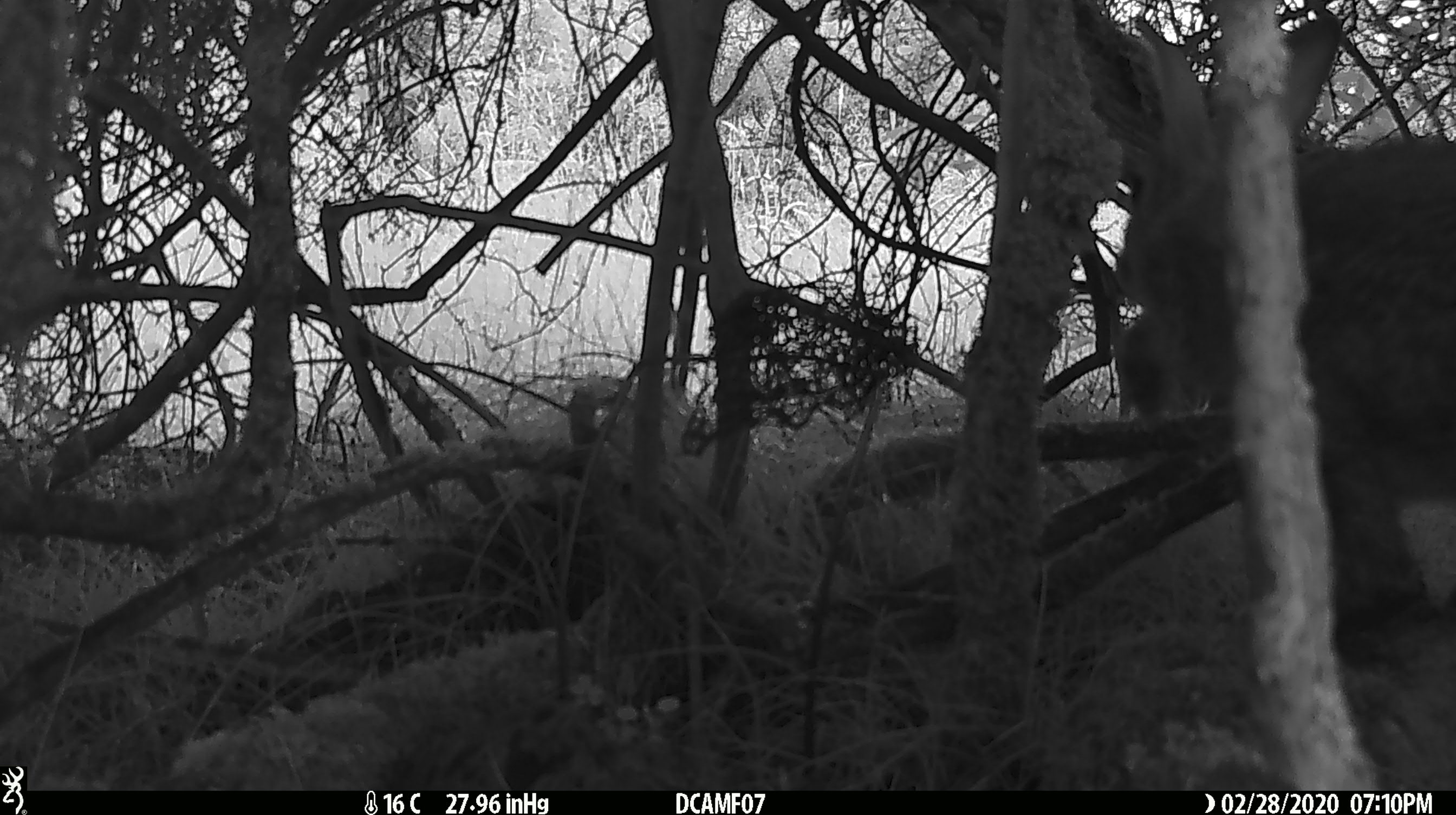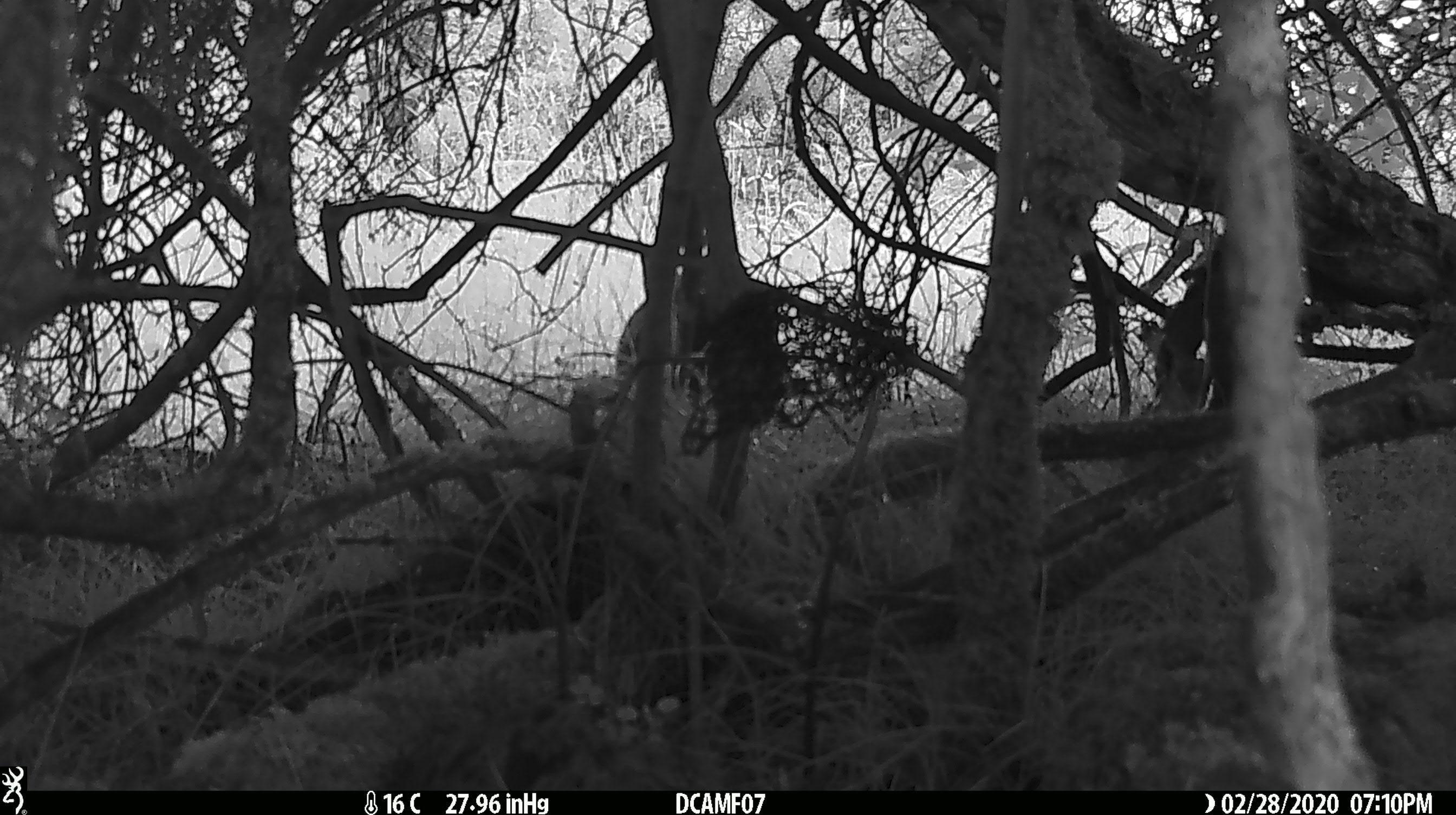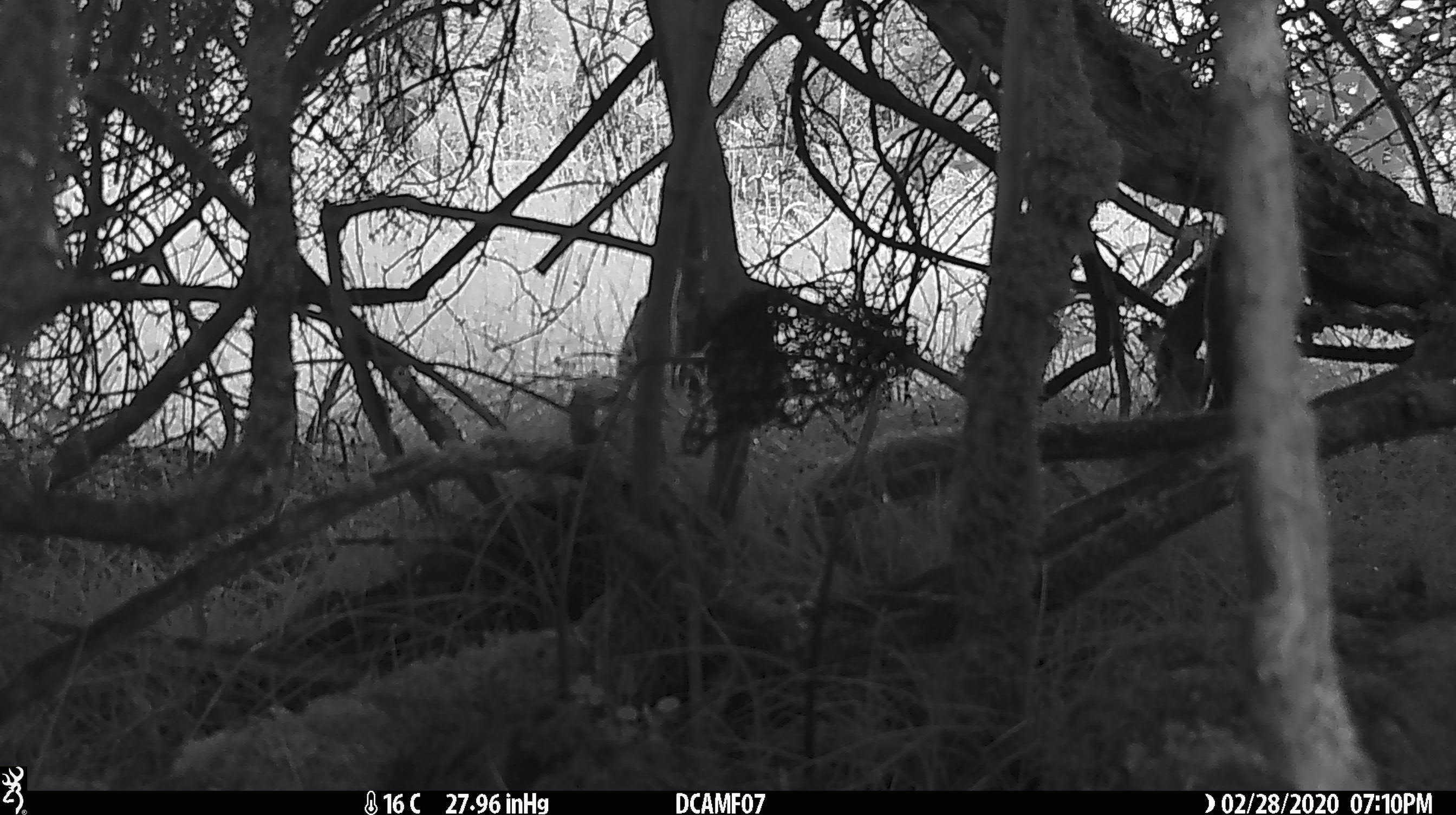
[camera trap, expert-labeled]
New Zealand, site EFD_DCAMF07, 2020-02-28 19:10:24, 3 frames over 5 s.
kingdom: Animalia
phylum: Chordata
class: Mammalia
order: Lagomorpha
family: Leporidae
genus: Oryctolagus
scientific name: Oryctolagus cuniculus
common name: european rabbit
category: rabbit